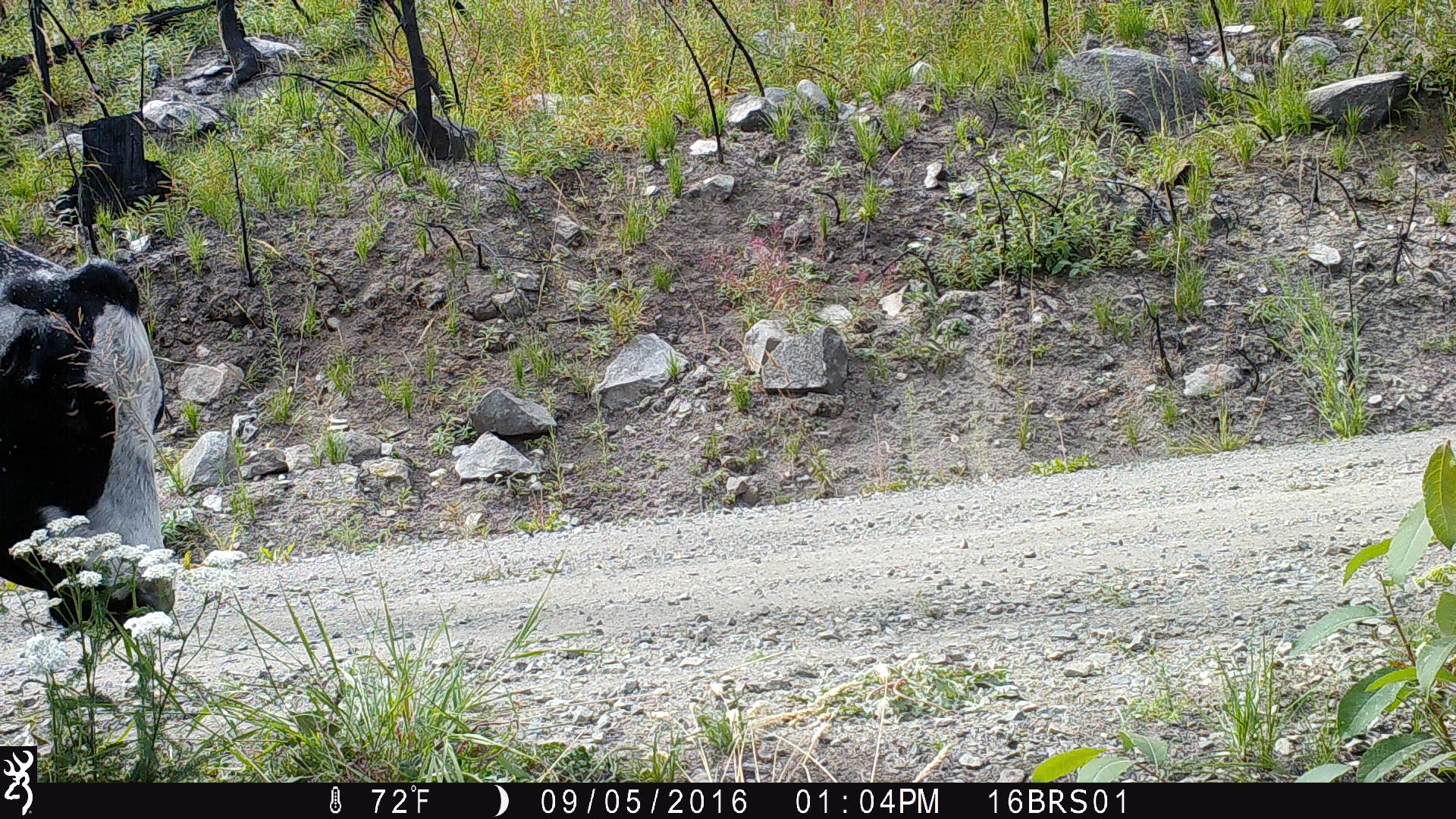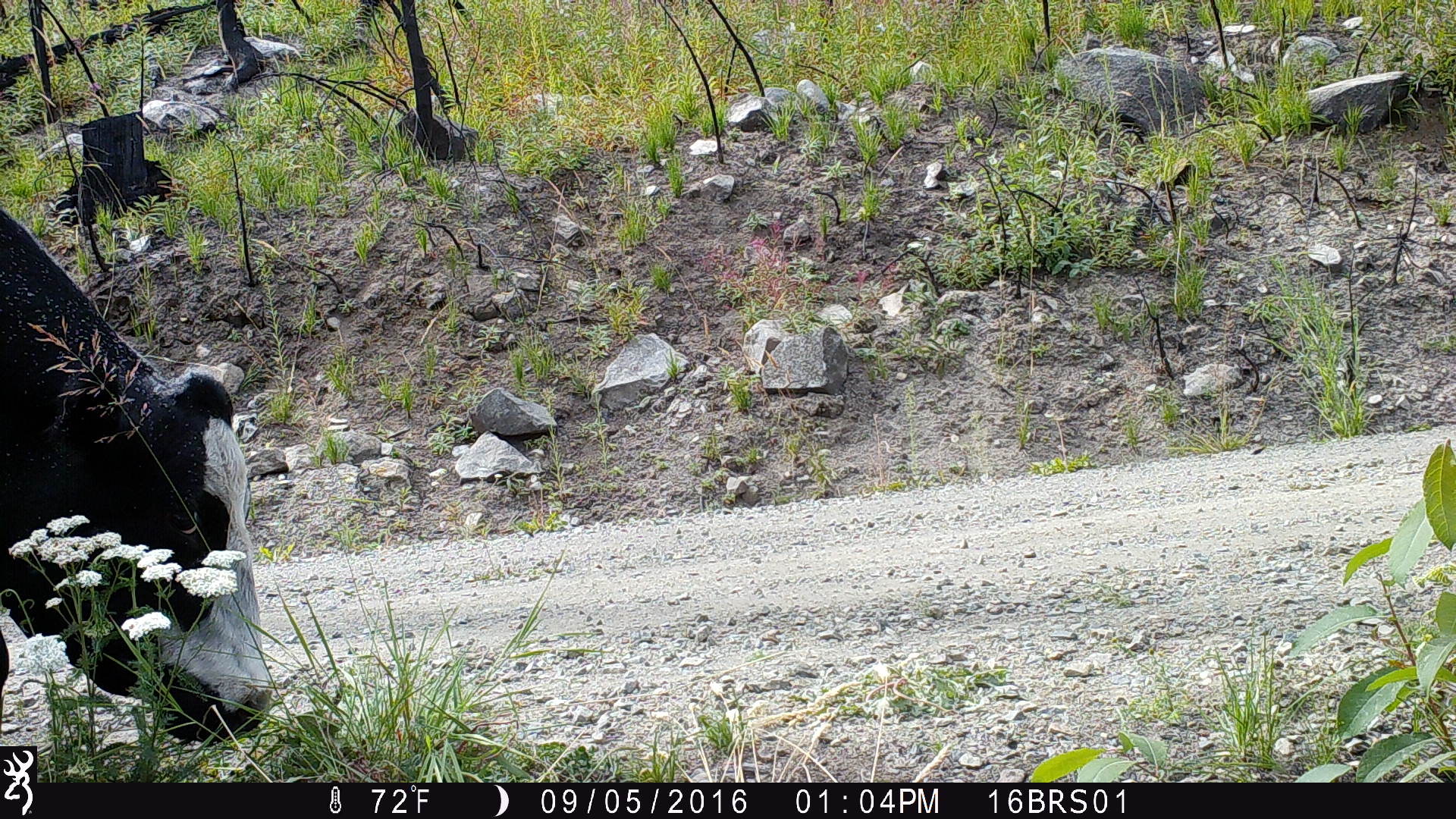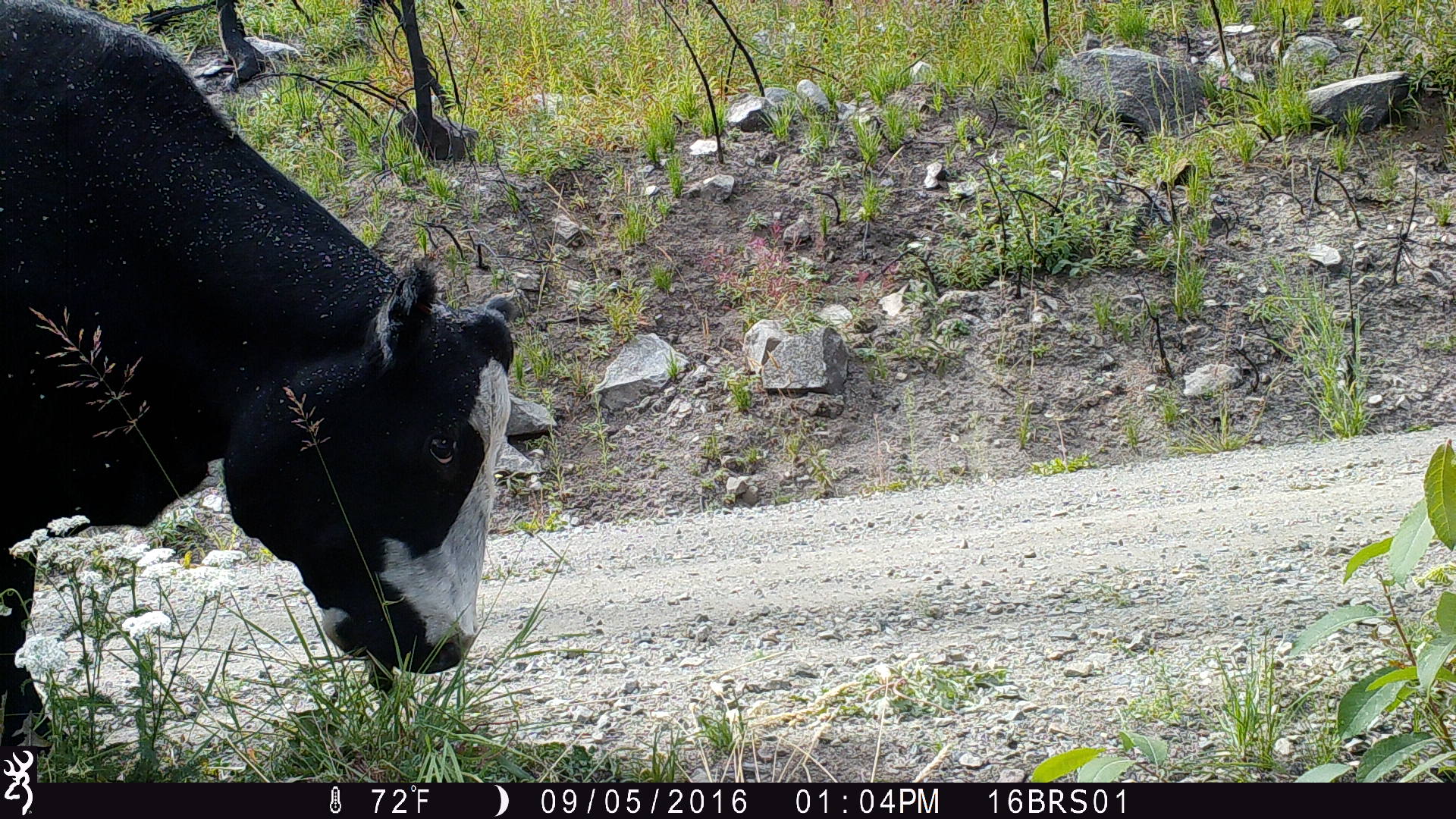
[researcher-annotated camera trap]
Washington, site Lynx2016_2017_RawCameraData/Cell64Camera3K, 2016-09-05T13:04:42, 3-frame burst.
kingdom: Animalia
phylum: Chordata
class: Mammalia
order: Artiodactyla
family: Bovidae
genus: Bos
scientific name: Bos taurus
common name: domestic cattle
Domestic cattle (Bos taurus). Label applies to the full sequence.